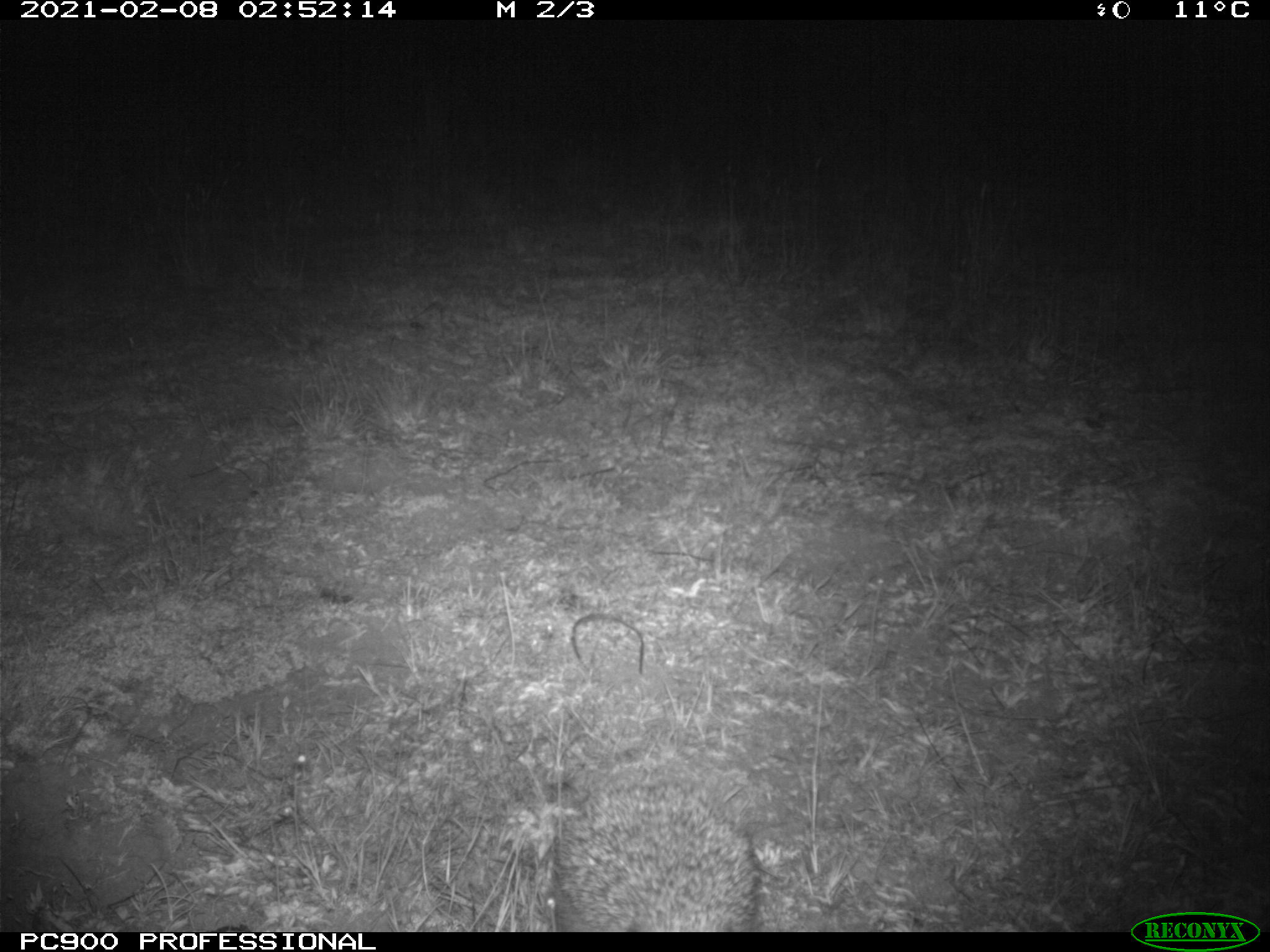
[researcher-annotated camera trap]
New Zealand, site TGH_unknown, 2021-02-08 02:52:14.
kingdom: Animalia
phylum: Chordata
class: Mammalia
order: Eulipotyphla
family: Erinaceidae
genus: Erinaceus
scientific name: Erinaceus europaeus europaeus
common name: european hedgehog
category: hedgehog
Hedgehog (european hedgehog) (Erinaceus europaeus europaeus).